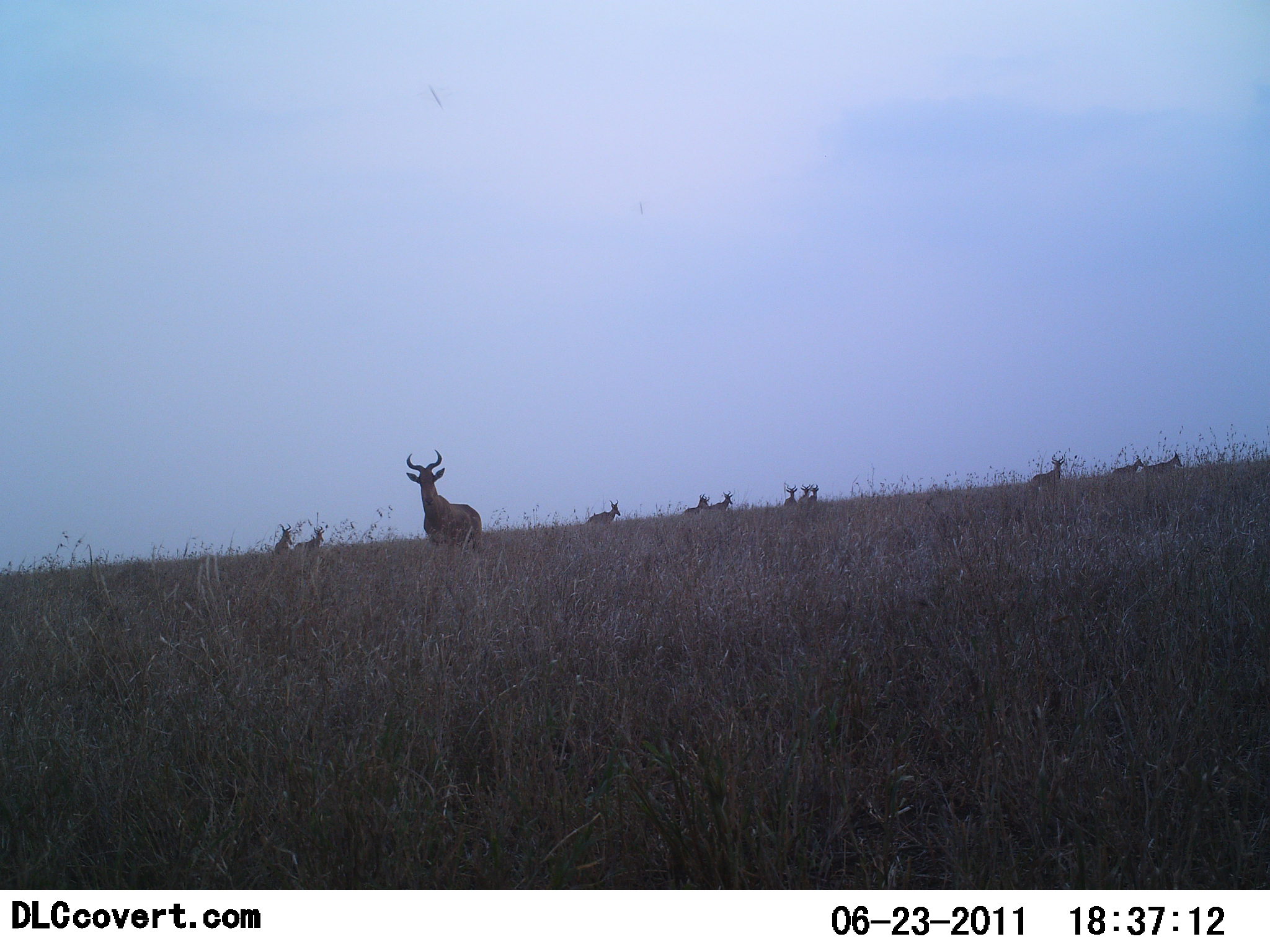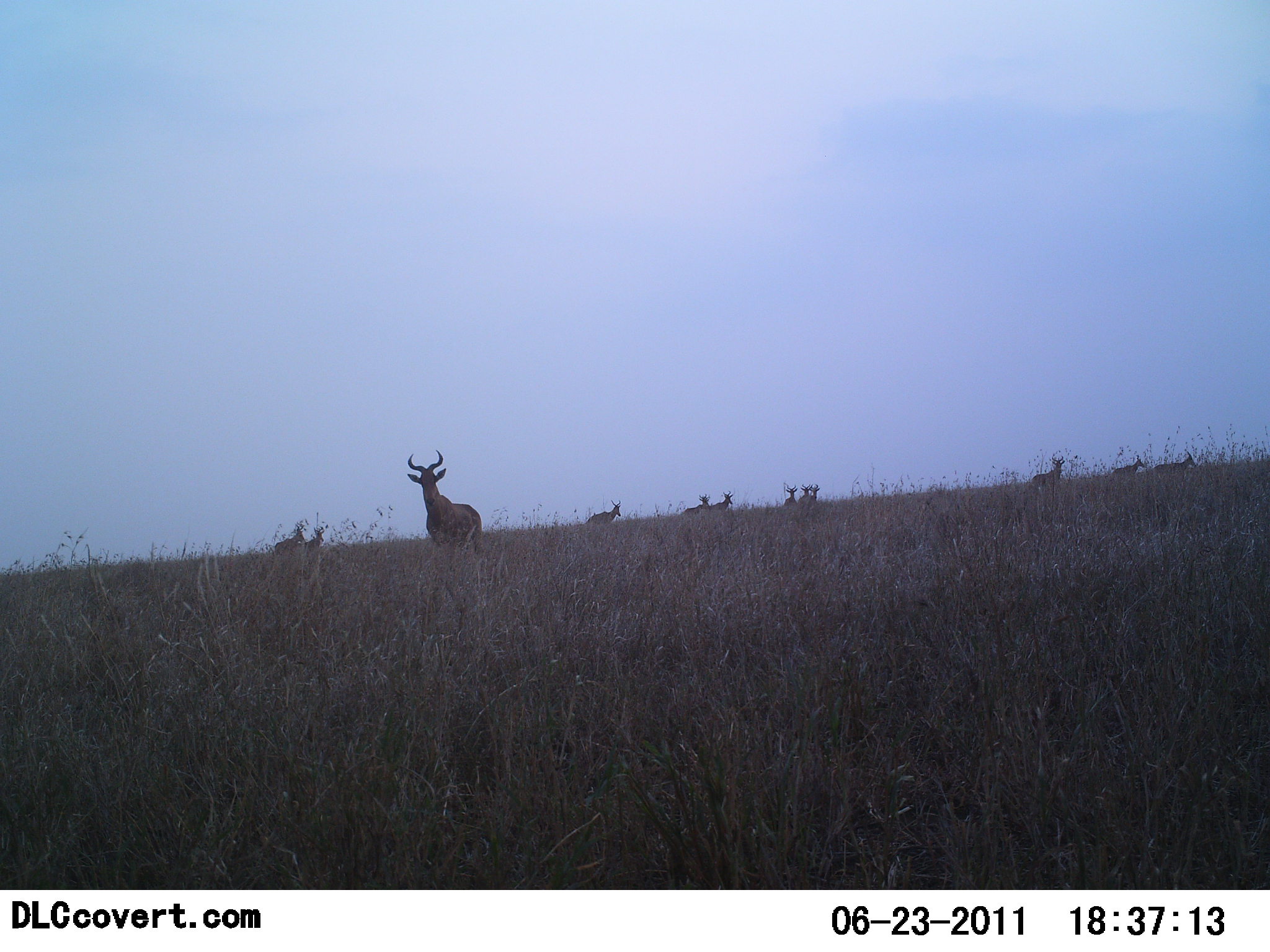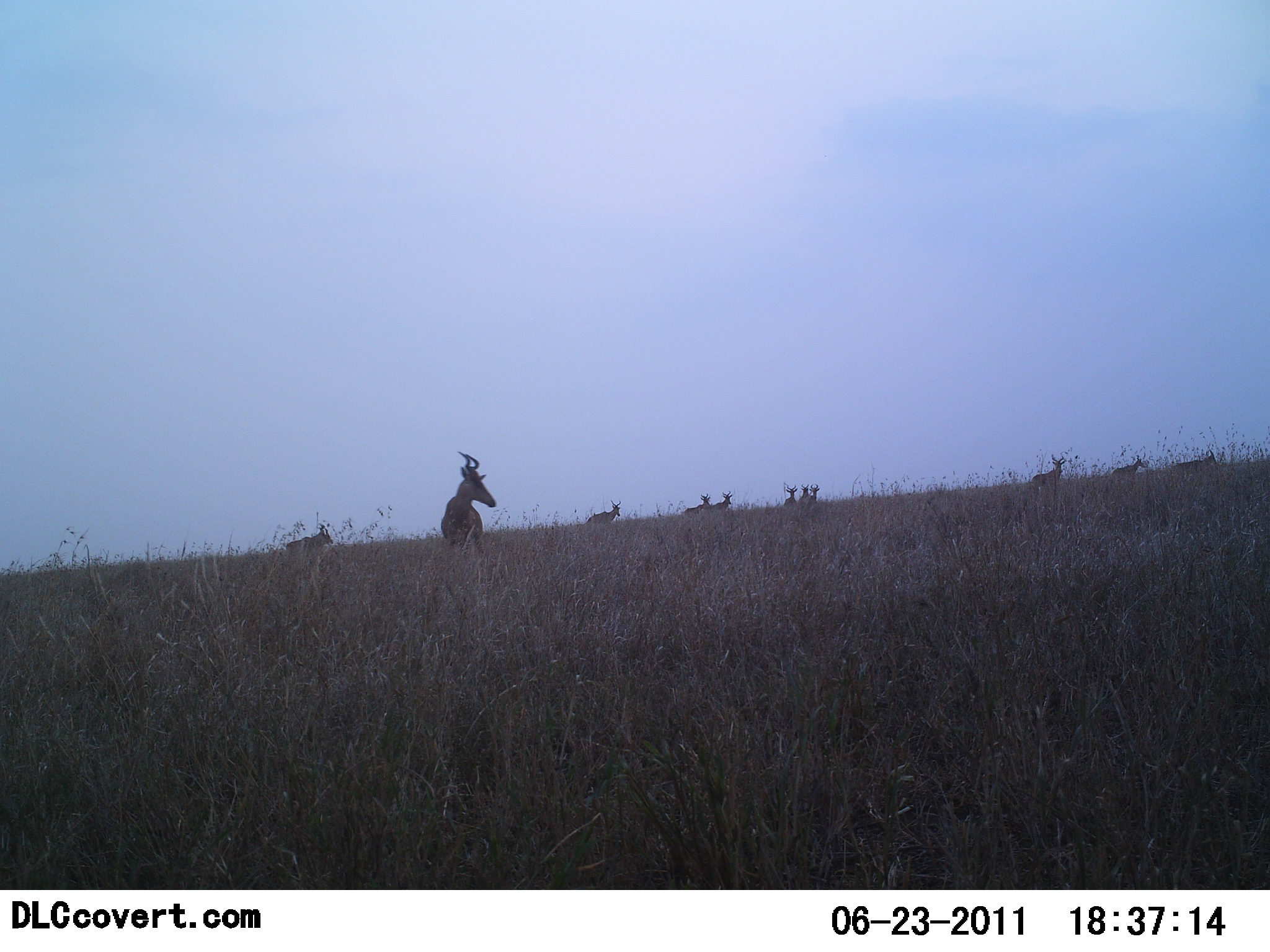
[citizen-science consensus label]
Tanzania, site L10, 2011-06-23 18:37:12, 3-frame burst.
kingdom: Animalia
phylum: Chordata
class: Mammalia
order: Artiodactyla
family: Bovidae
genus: Alcelaphus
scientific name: Alcelaphus buselaphus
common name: hartebeest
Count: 11-50.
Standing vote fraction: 92%.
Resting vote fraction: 8%.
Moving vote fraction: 77%.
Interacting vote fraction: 0%.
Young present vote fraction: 0%.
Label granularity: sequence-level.